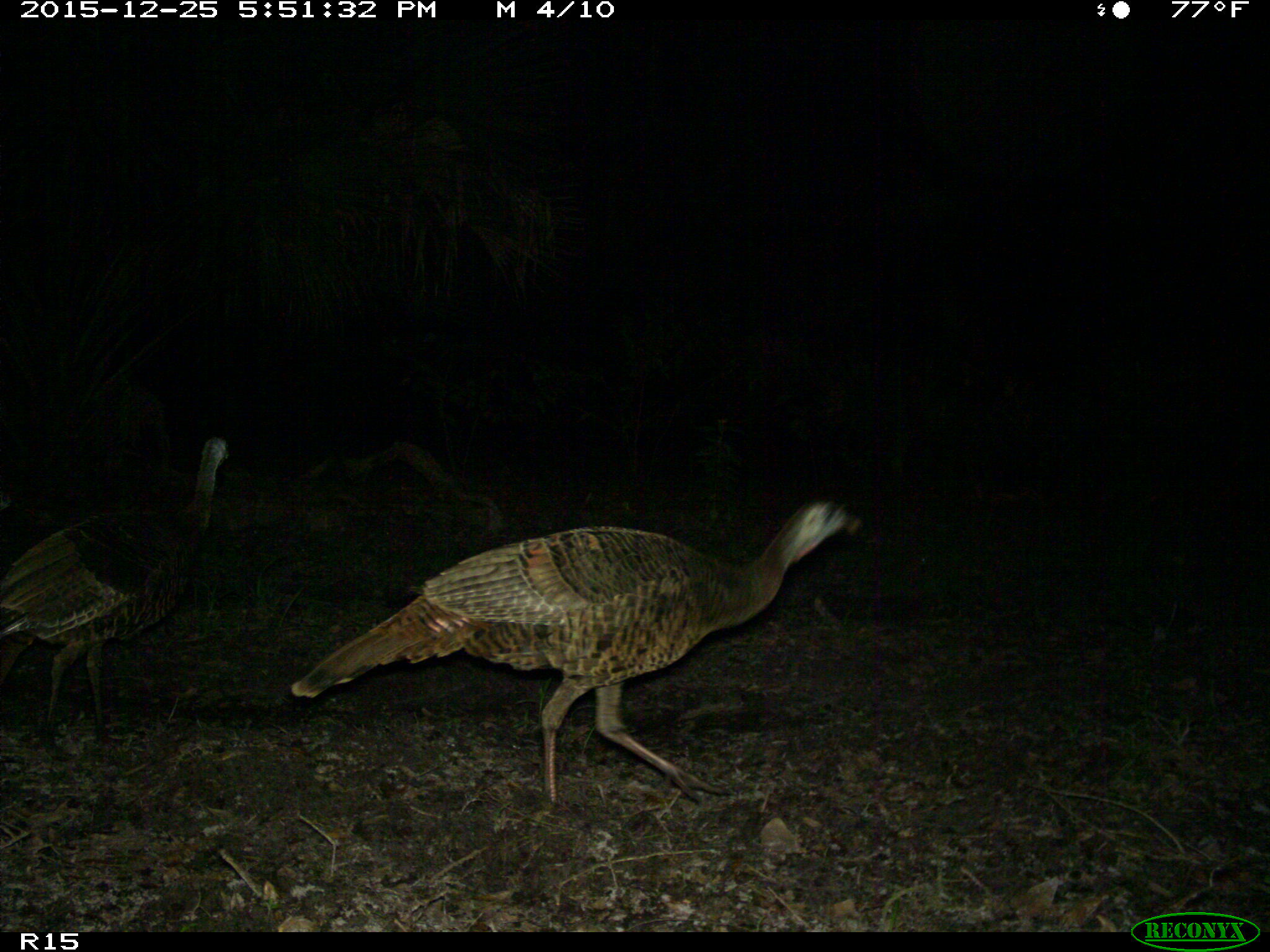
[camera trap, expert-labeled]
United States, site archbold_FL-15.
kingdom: Animalia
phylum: Chordata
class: Aves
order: Galliformes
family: Phasianidae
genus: Meleagris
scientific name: Meleagris gallopavo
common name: wild turkey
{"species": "Meleagris gallopavo (wild turkey)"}